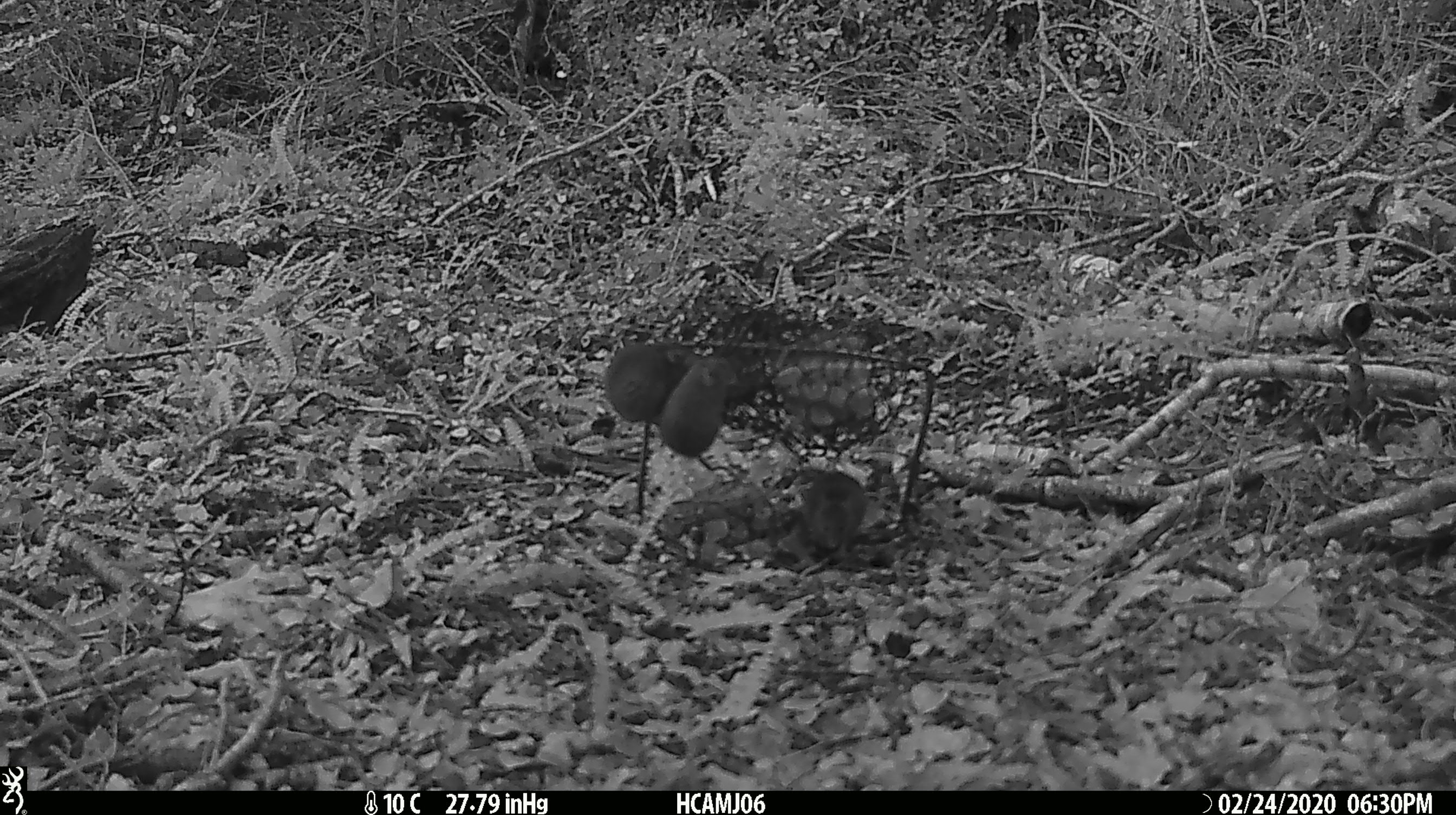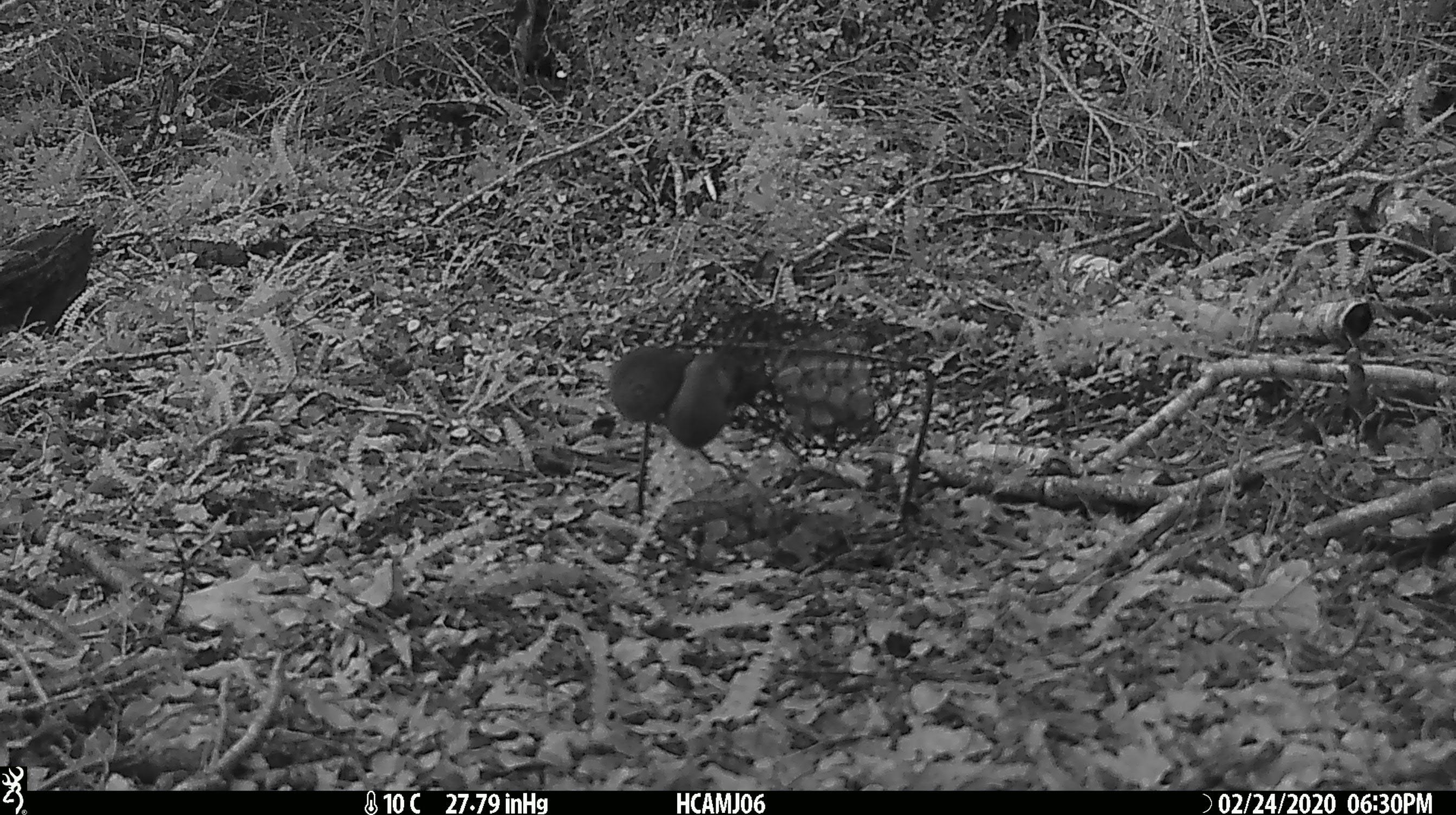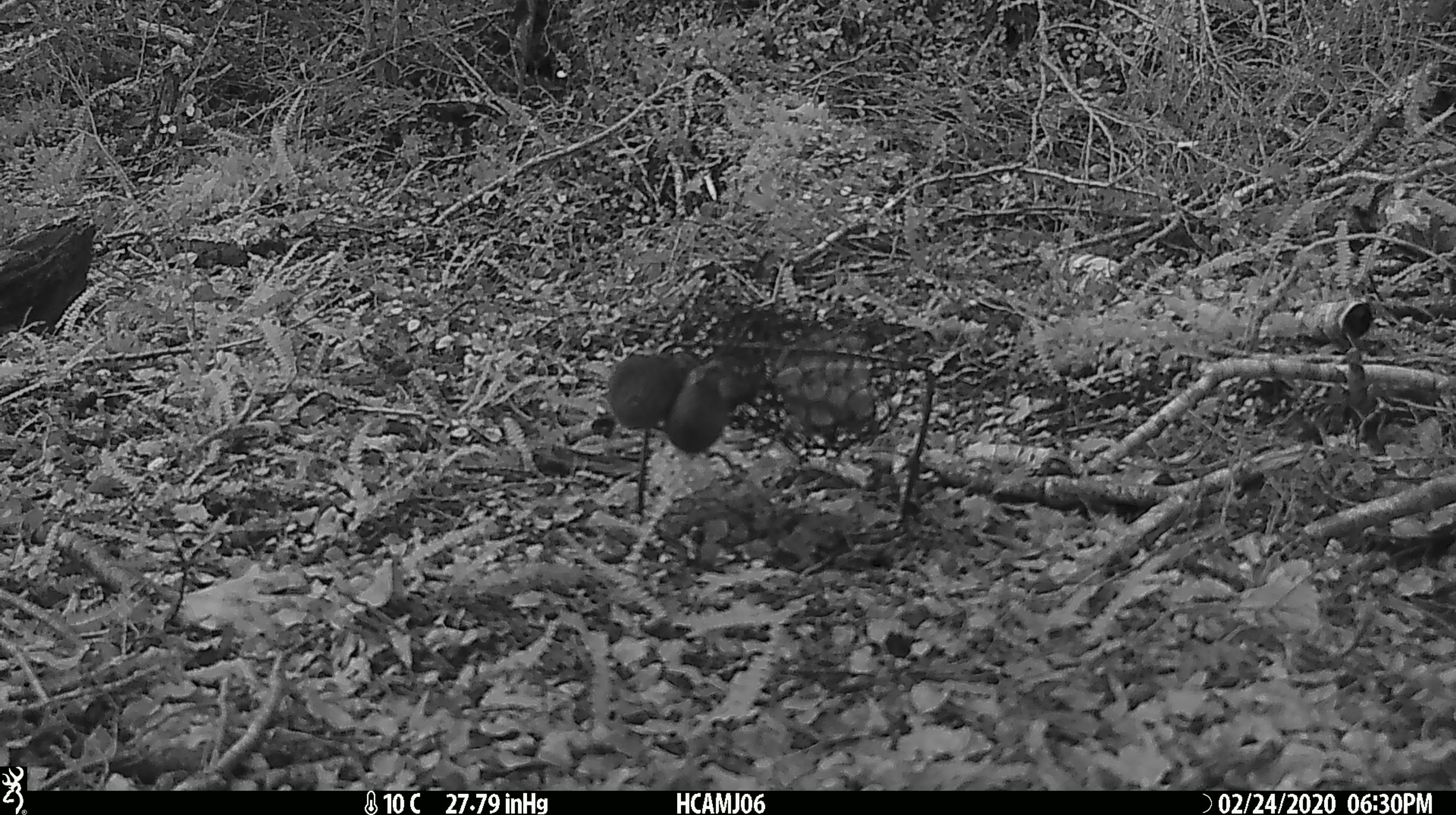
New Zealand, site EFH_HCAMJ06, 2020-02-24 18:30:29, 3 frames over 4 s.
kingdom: Animalia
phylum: Chordata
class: Mammalia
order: Rodentia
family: Muridae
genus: Mus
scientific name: Mus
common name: mouse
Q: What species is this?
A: Mouse (Mus).